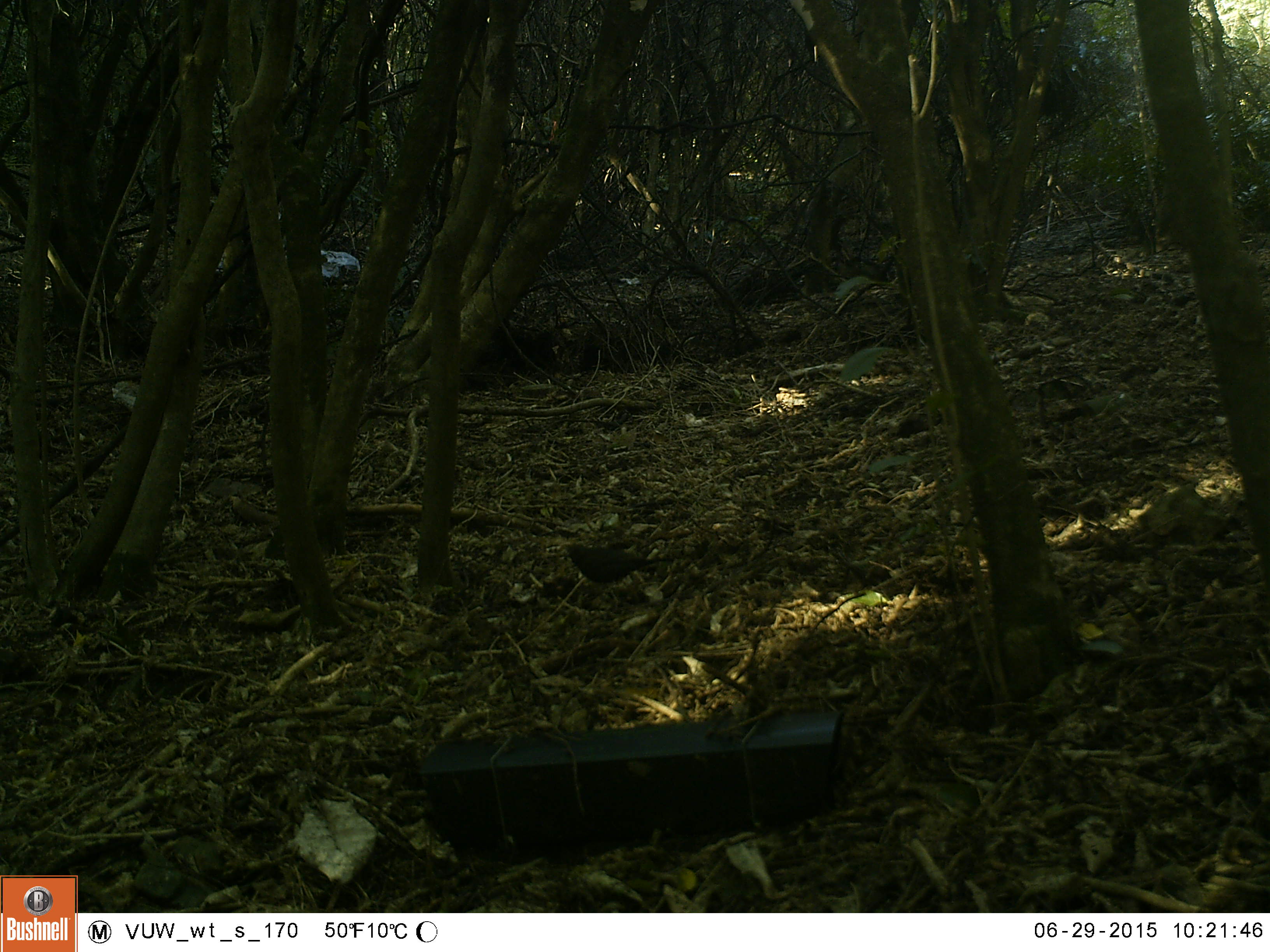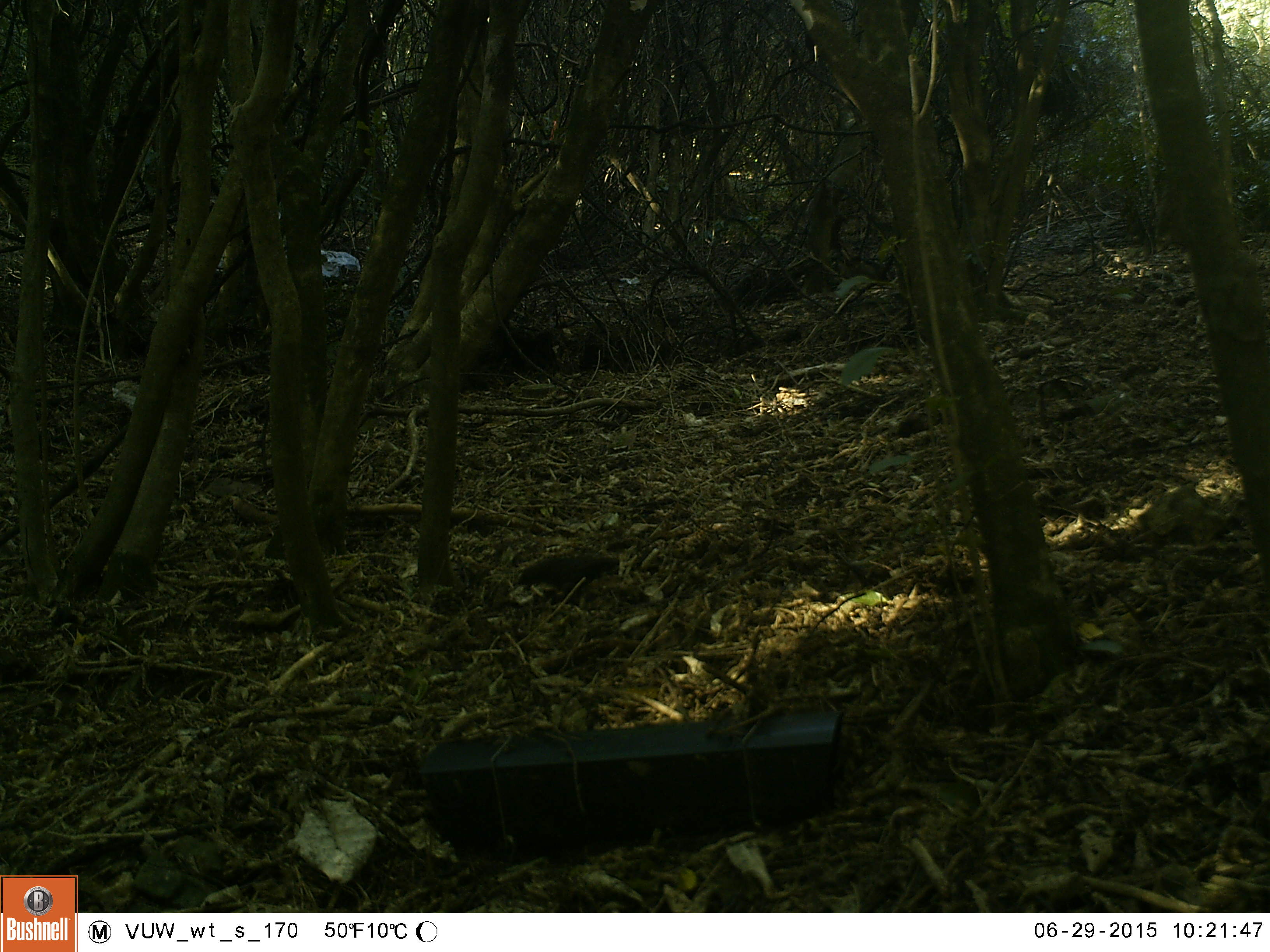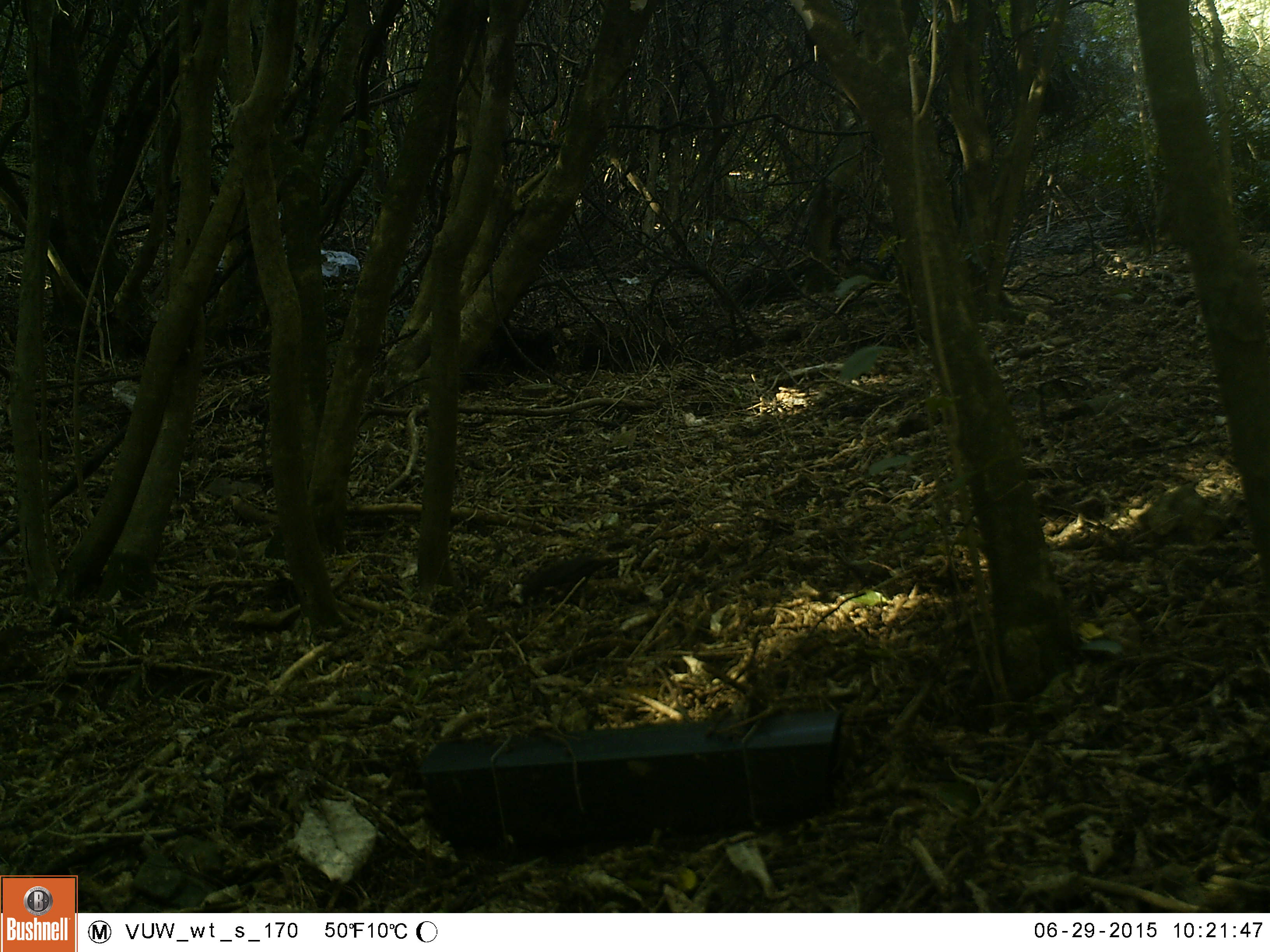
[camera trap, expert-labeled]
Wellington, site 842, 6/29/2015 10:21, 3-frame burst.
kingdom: Animalia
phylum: Chordata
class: Aves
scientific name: Aves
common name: bird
Bird (Aves).